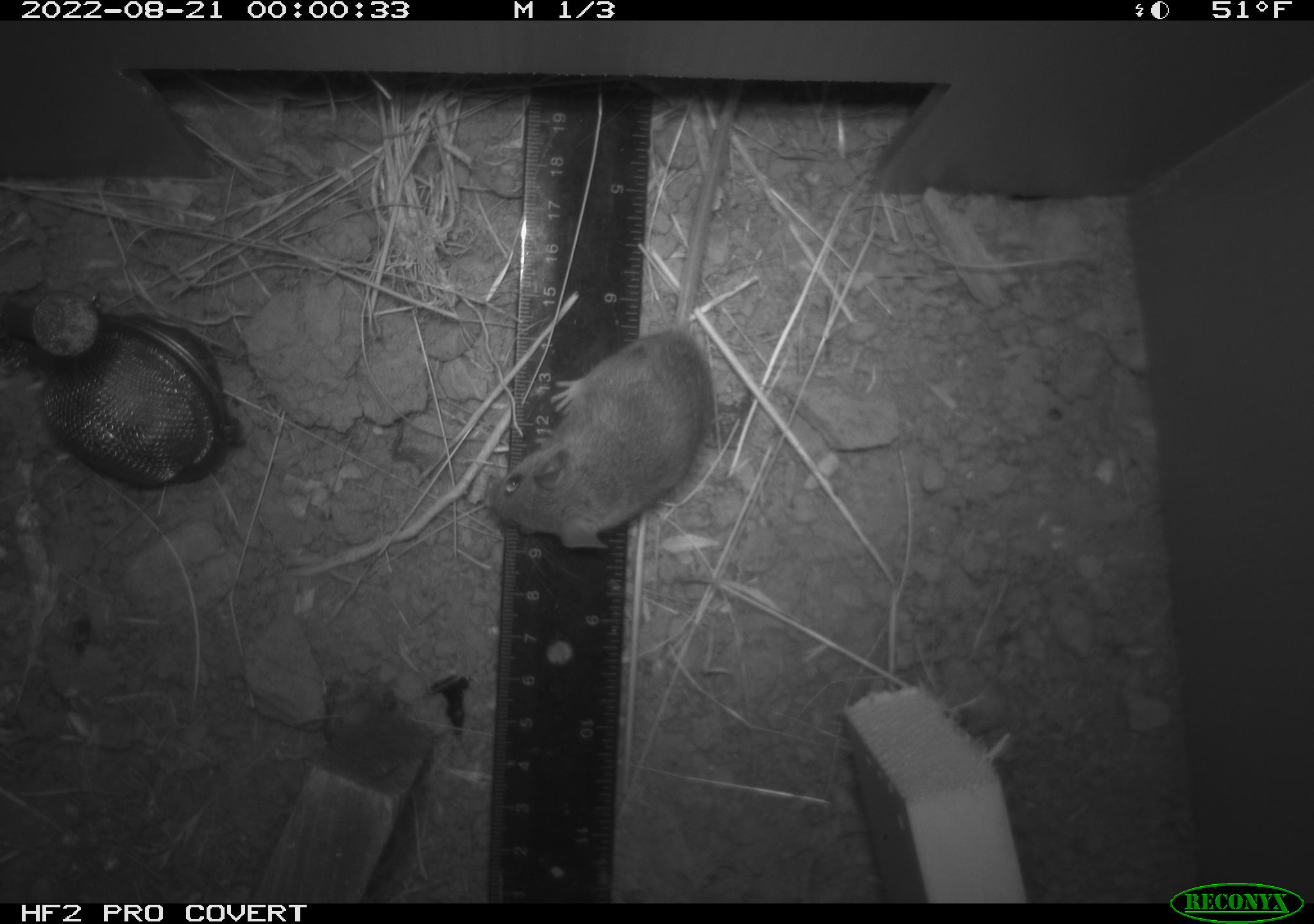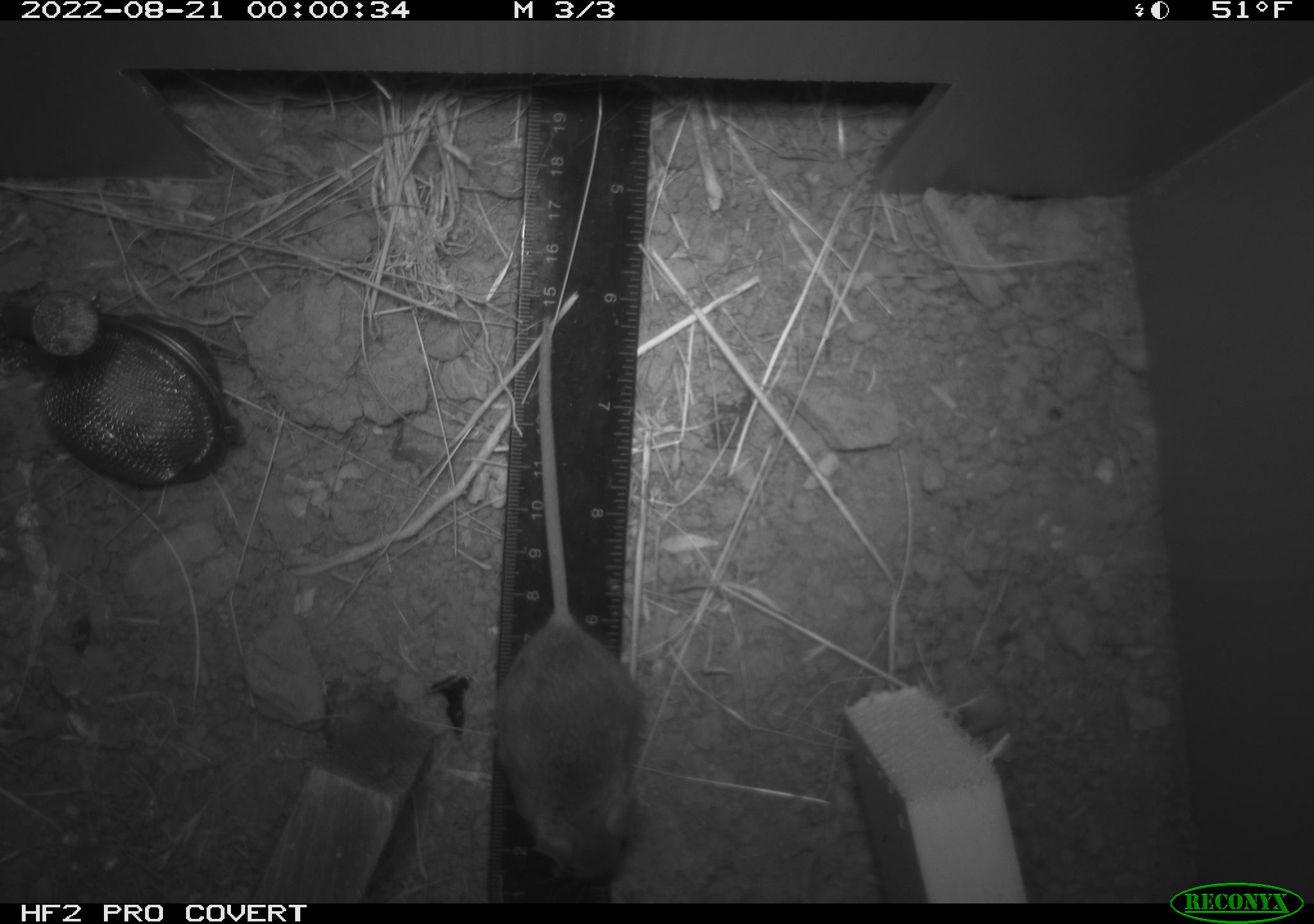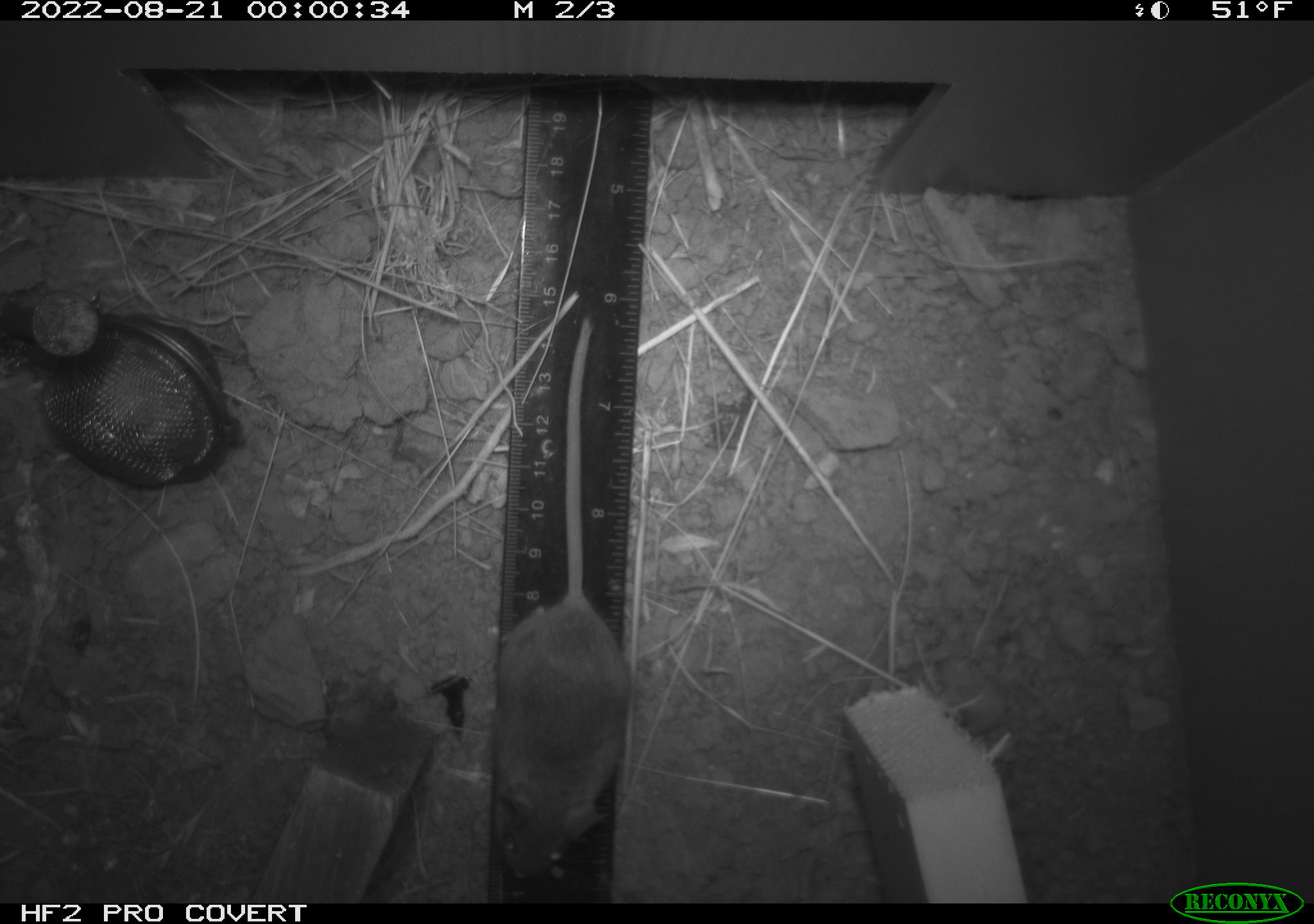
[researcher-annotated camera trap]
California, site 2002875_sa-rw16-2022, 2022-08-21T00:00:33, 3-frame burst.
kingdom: Animalia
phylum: Chordata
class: Mammalia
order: Rodentia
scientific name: Rodentia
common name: mouse species